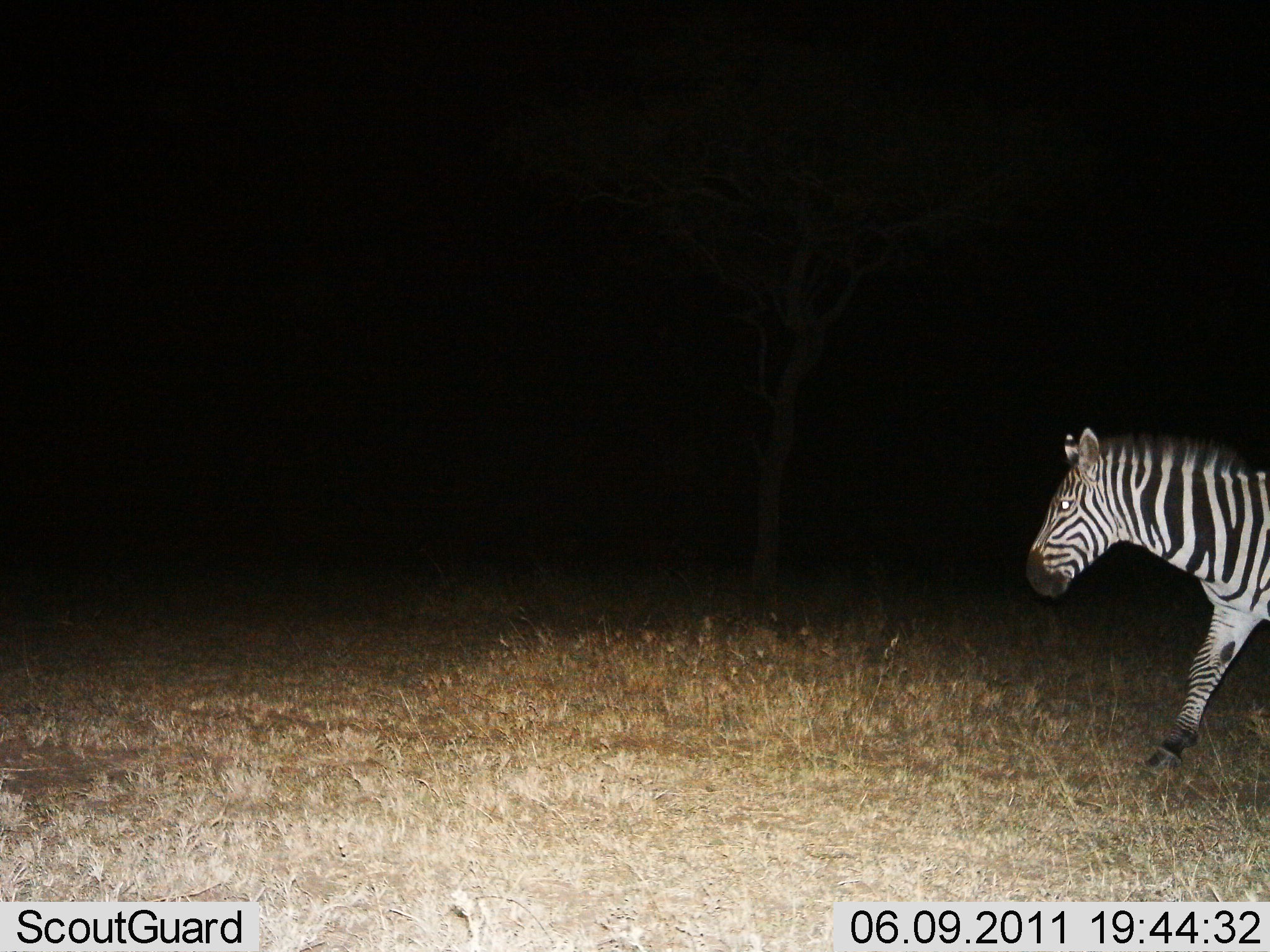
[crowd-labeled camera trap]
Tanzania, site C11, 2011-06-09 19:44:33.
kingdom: Animalia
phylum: Chordata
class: Mammalia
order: Perissodactyla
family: Equidae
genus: Equus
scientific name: Equus quagga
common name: plains zebra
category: zebra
Zebra (plains zebra) (Equus quagga), count 1. Behavior (volunteer vote fractions): standing 10%, resting 0%, moving 90%, interacting 0%. Young present (vote fraction): 0%. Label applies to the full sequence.